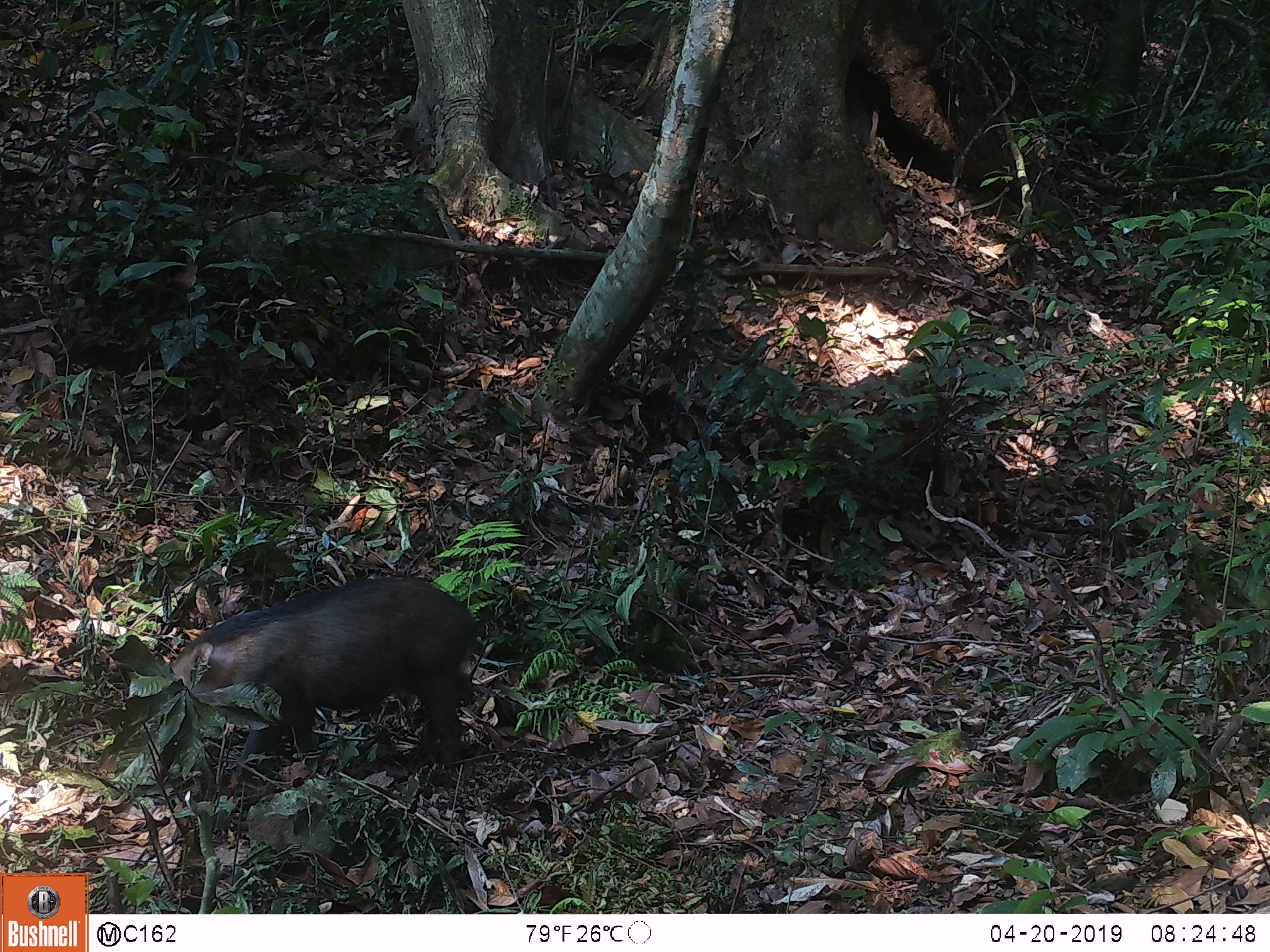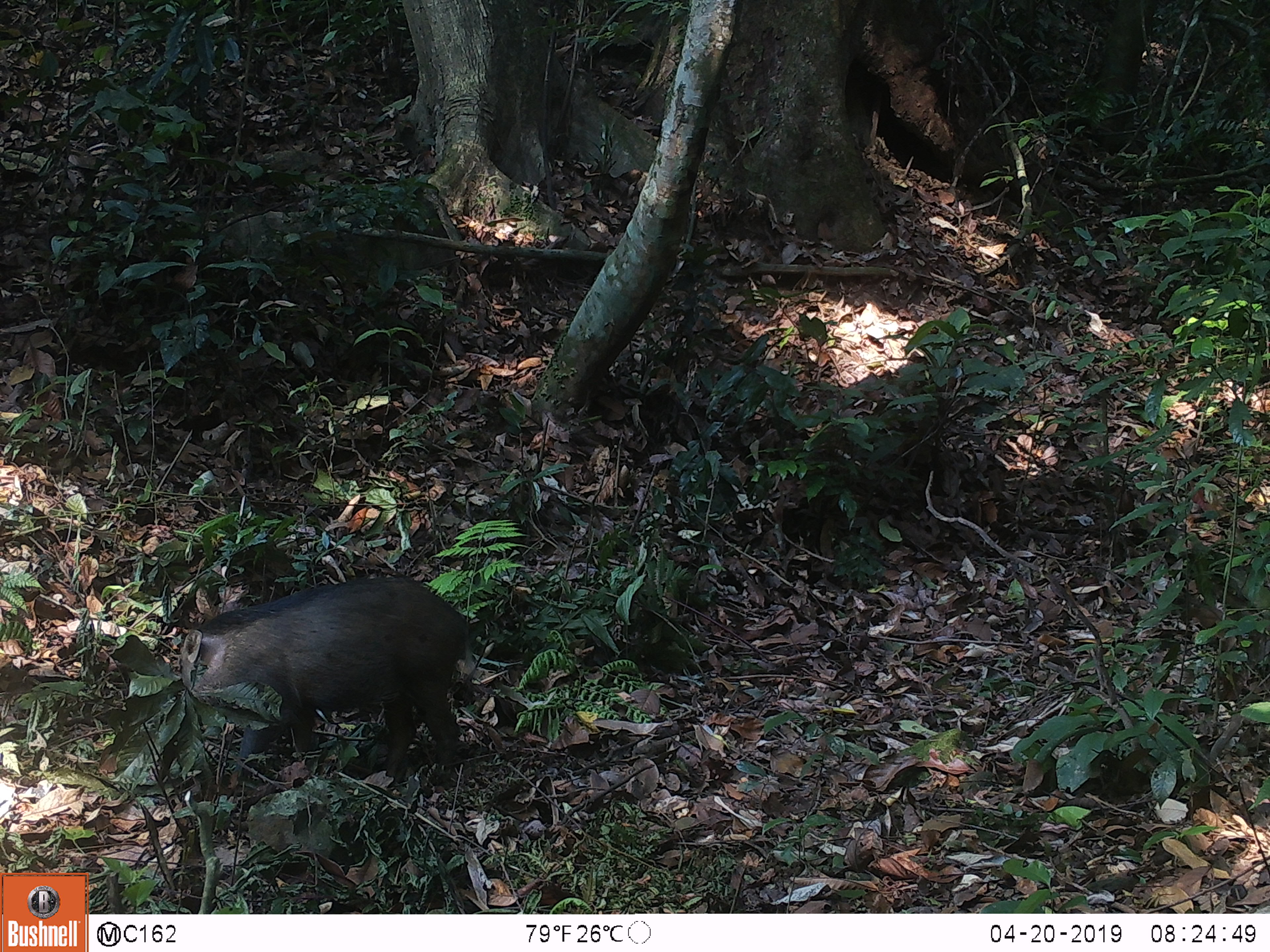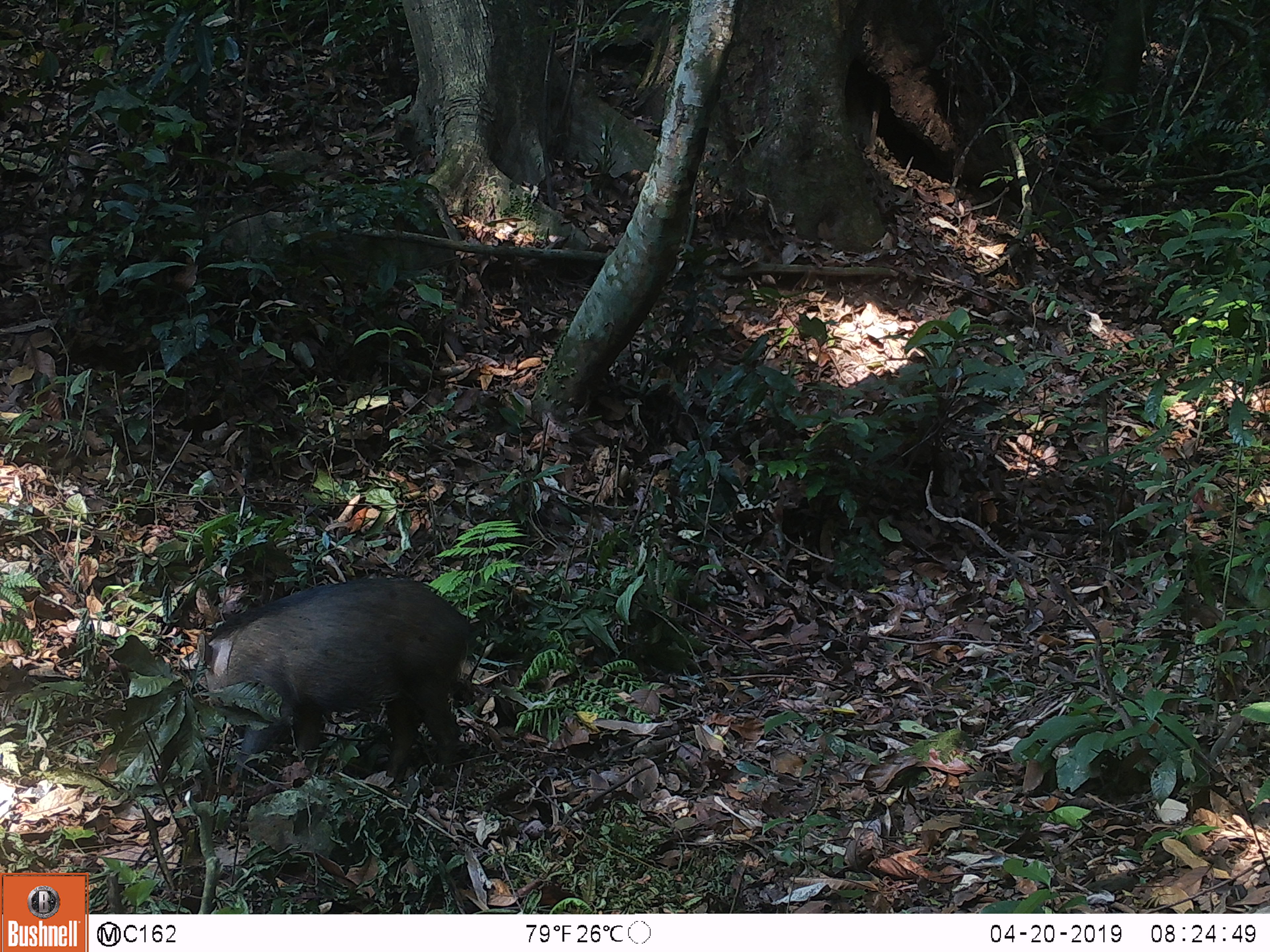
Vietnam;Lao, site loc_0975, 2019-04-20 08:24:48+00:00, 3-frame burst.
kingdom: Animalia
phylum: Chordata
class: Mammalia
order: Artiodactyla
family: Suidae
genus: Sus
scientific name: Sus scrofa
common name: eurasian wild pig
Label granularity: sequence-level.